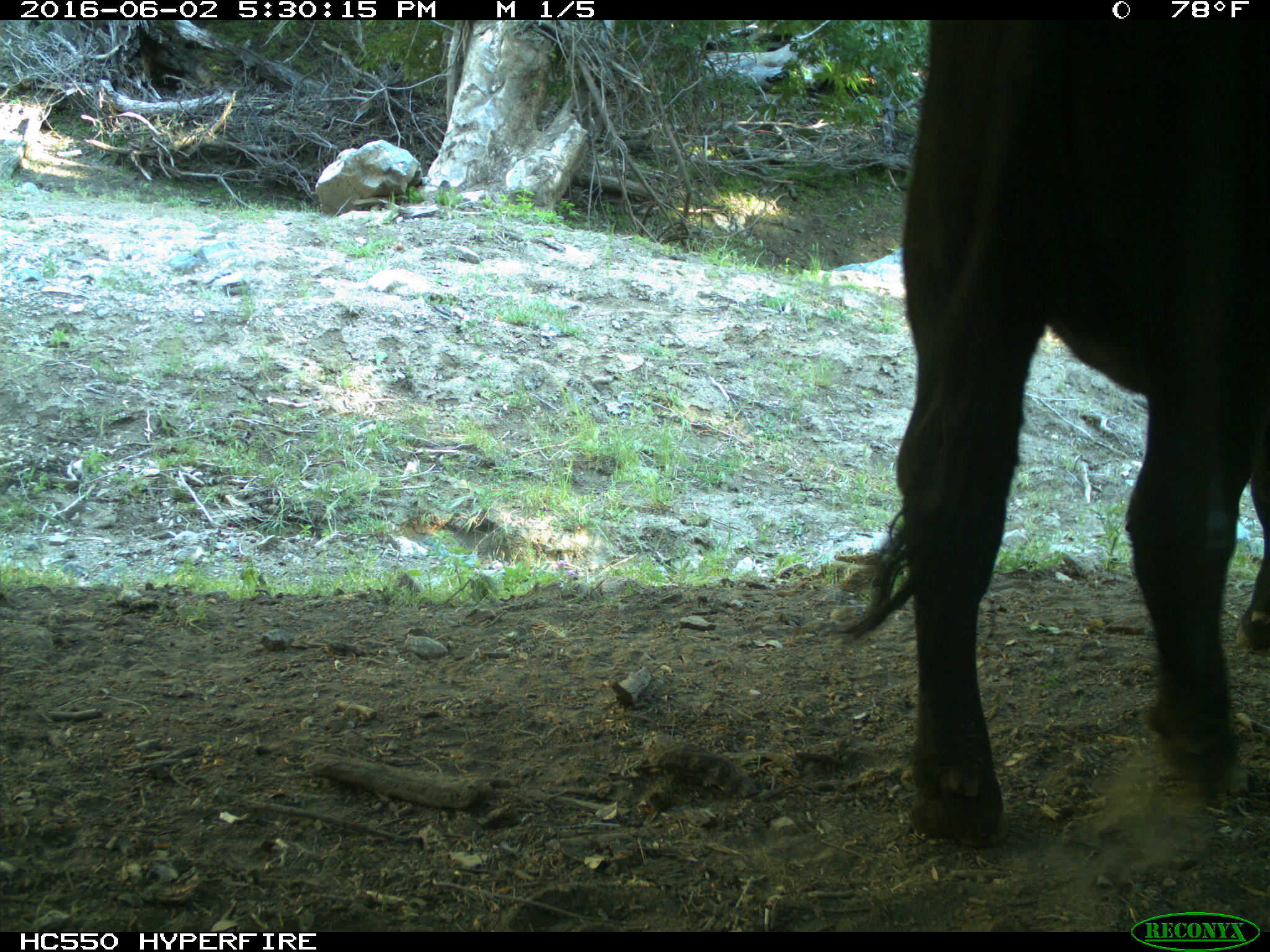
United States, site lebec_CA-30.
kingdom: Animalia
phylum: Chordata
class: Mammalia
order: Artiodactyla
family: Bovidae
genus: Bos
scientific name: Bos taurus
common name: domestic cow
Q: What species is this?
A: Bos taurus (domestic cow).